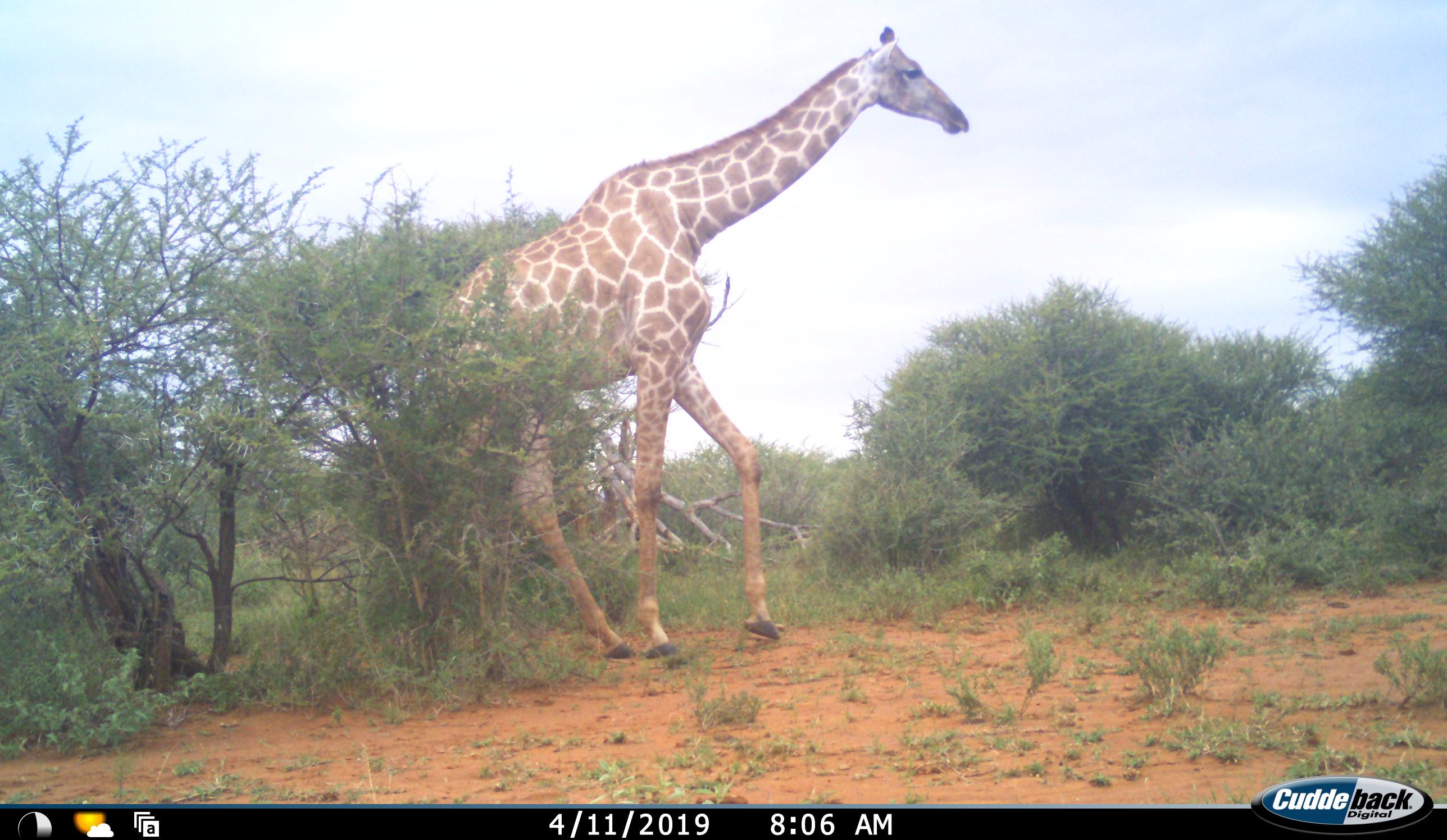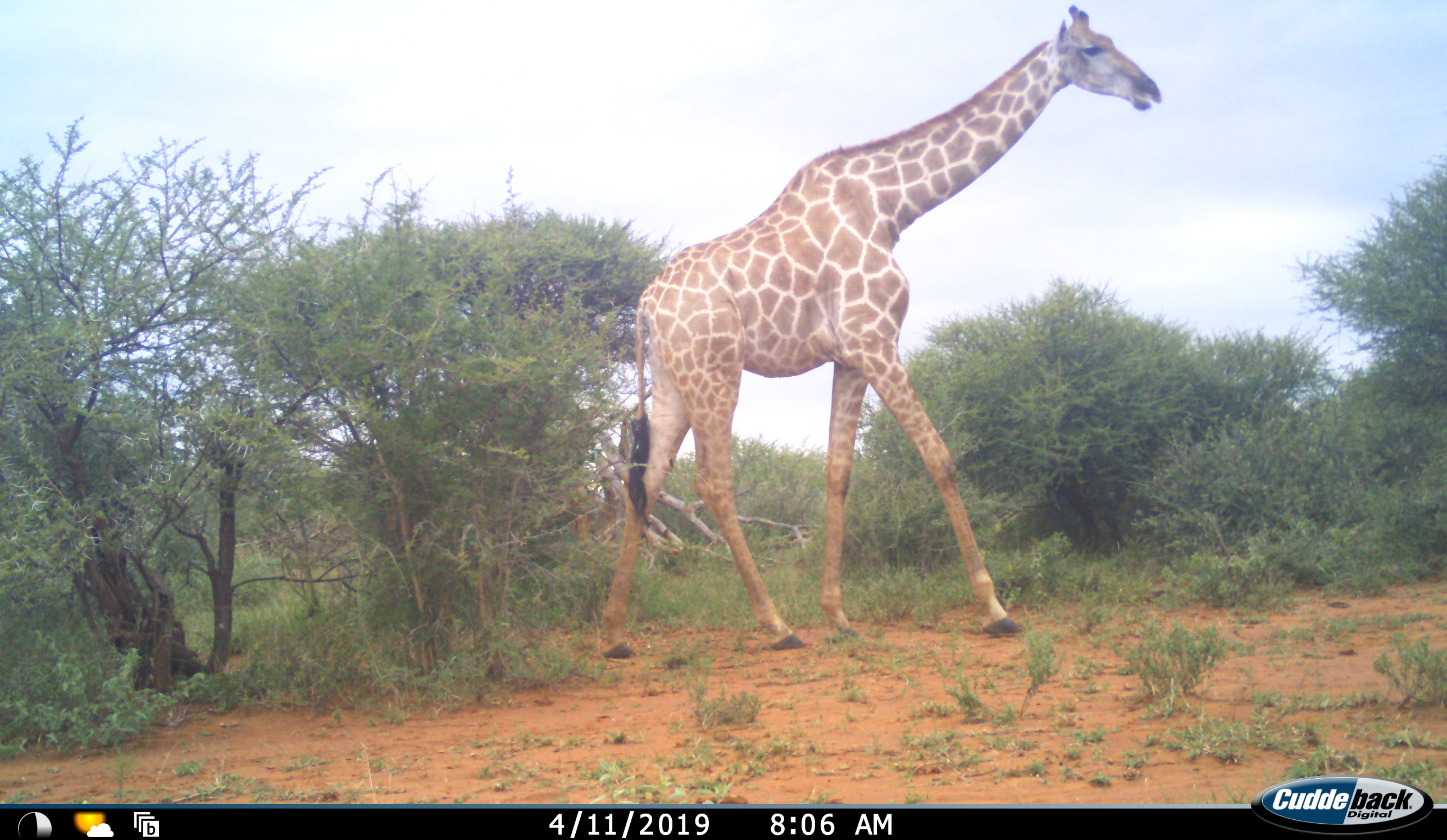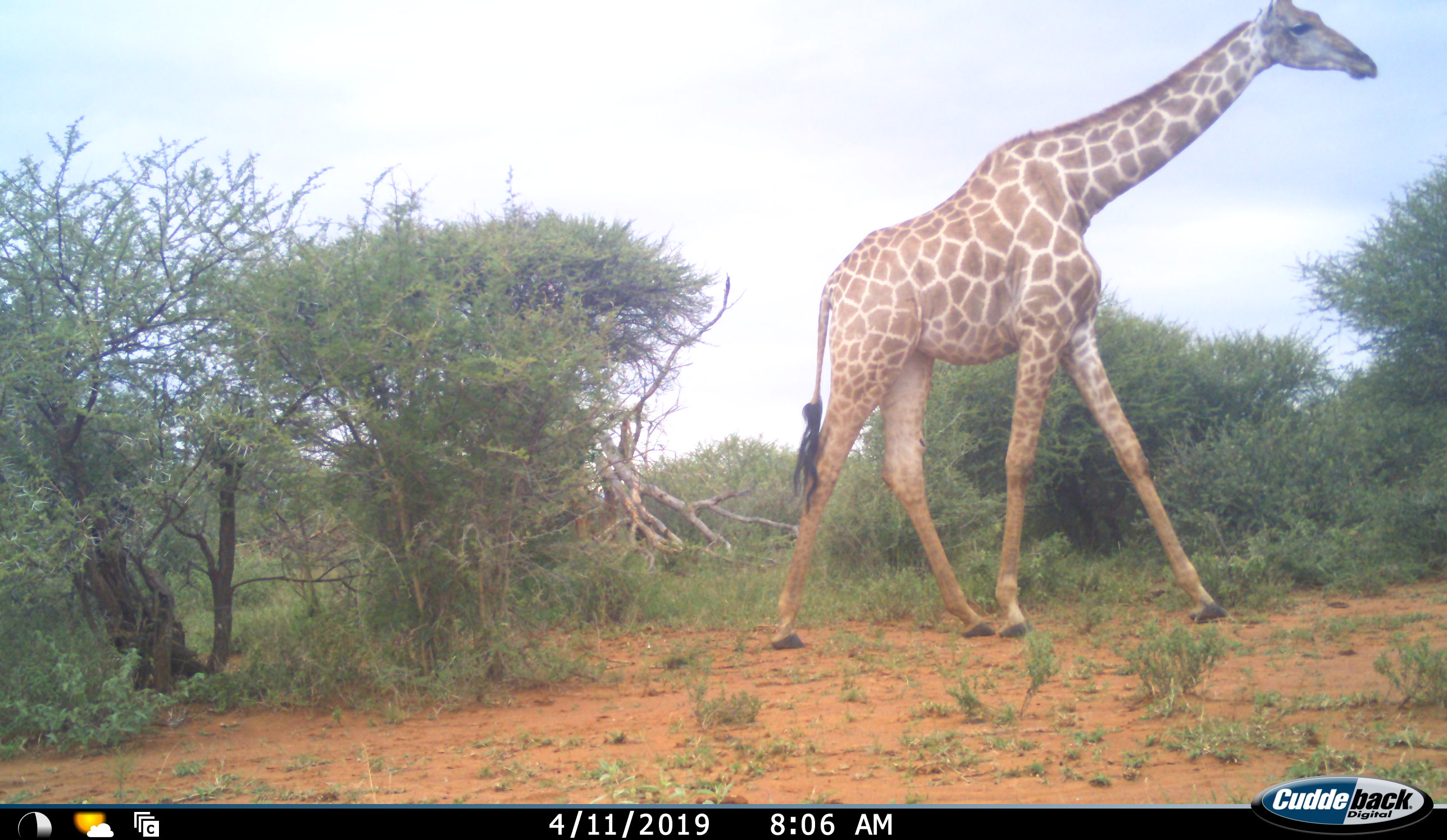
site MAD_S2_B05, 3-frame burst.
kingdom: Animalia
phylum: Chordata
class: Mammalia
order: Artiodactyla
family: Giraffidae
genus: Giraffa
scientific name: Giraffa camelopardalis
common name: giraffe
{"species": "giraffe (Giraffa camelopardalis)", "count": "1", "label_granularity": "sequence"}